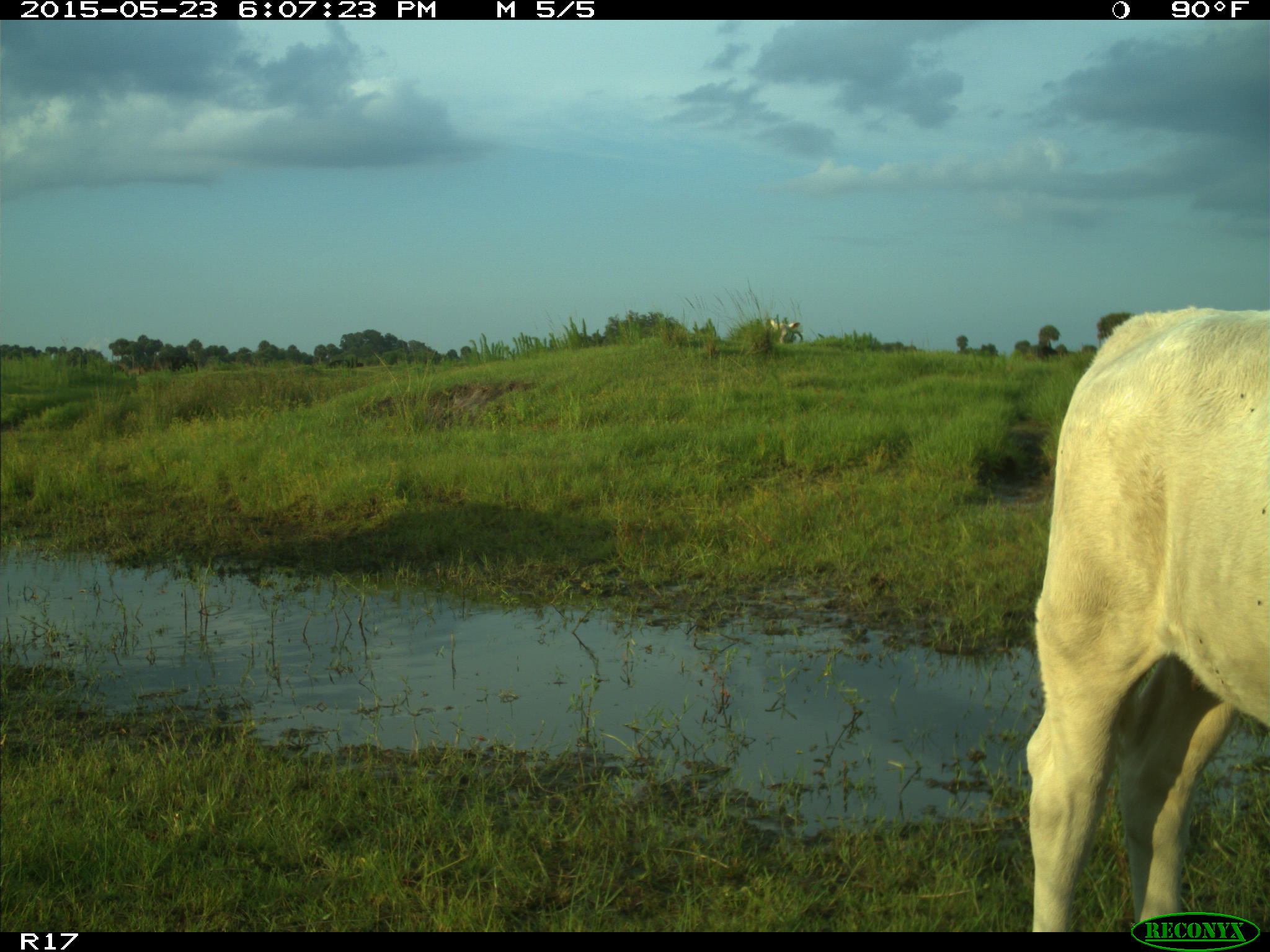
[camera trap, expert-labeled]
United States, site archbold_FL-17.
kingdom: Animalia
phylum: Chordata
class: Mammalia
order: Artiodactyla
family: Bovidae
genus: Bos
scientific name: Bos taurus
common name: domestic cow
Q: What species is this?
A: Bos taurus (domestic cow).